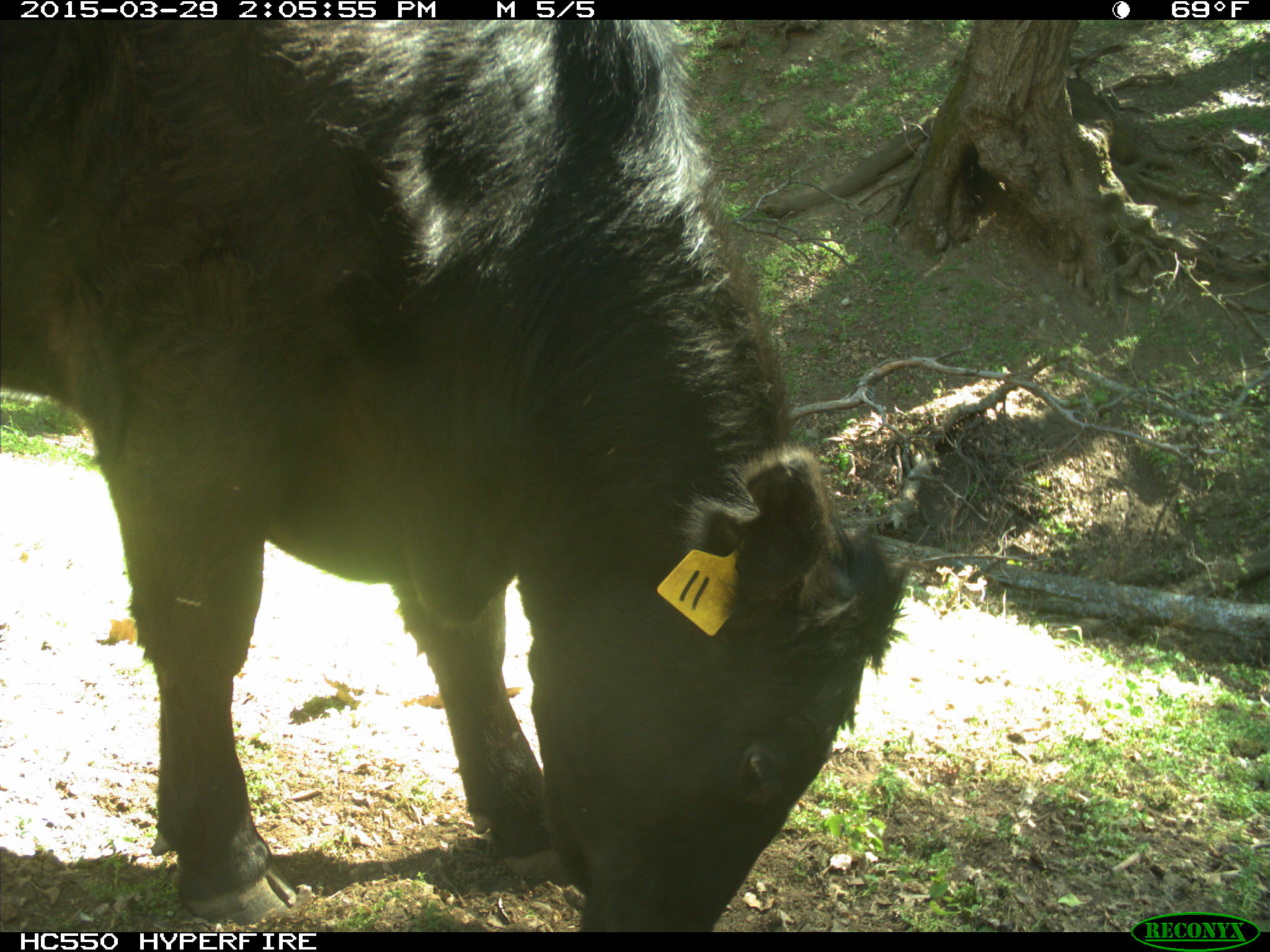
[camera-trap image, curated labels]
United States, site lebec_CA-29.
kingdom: Animalia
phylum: Chordata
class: Mammalia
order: Artiodactyla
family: Bovidae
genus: Bos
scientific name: Bos taurus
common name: domestic cow